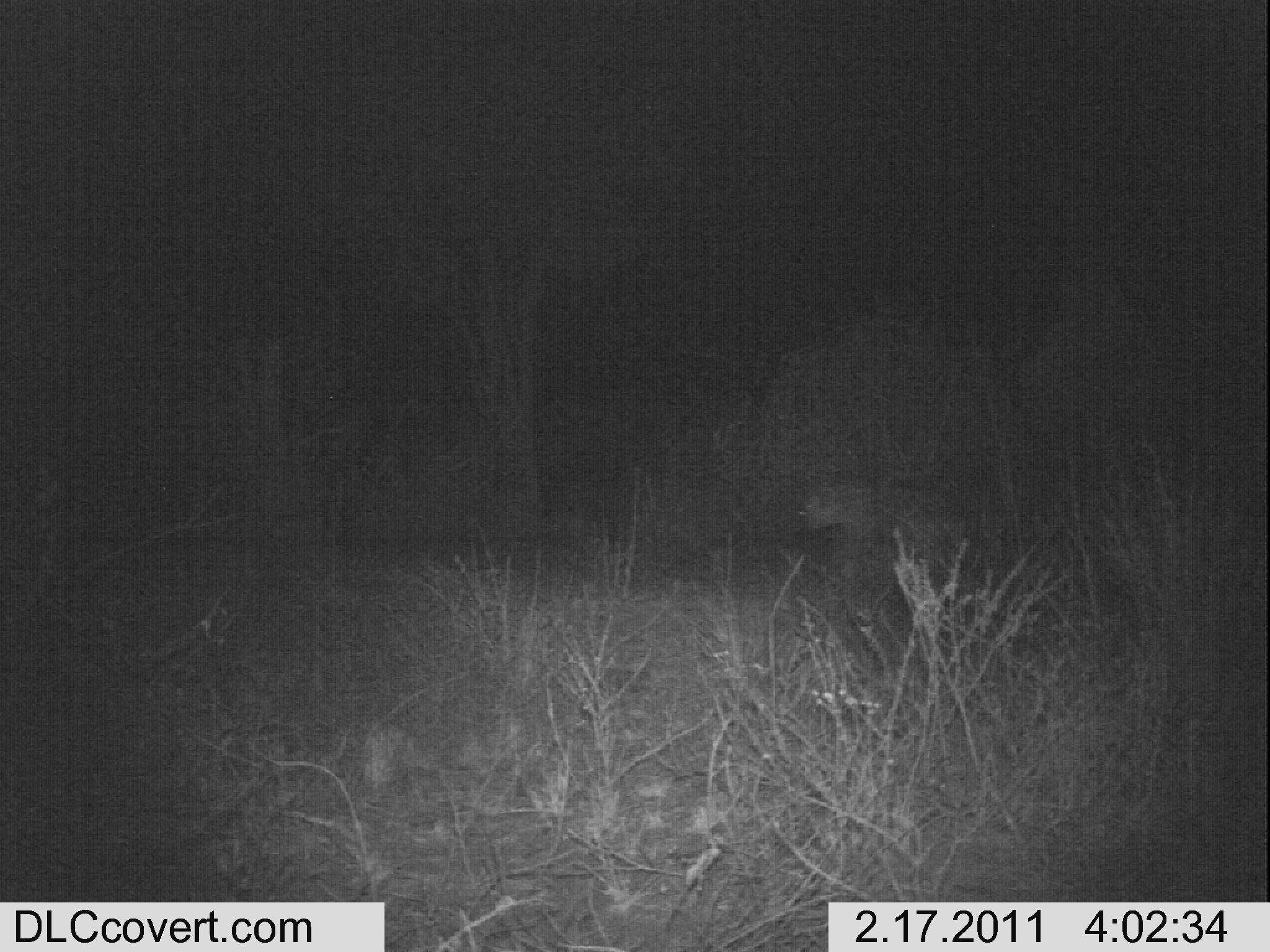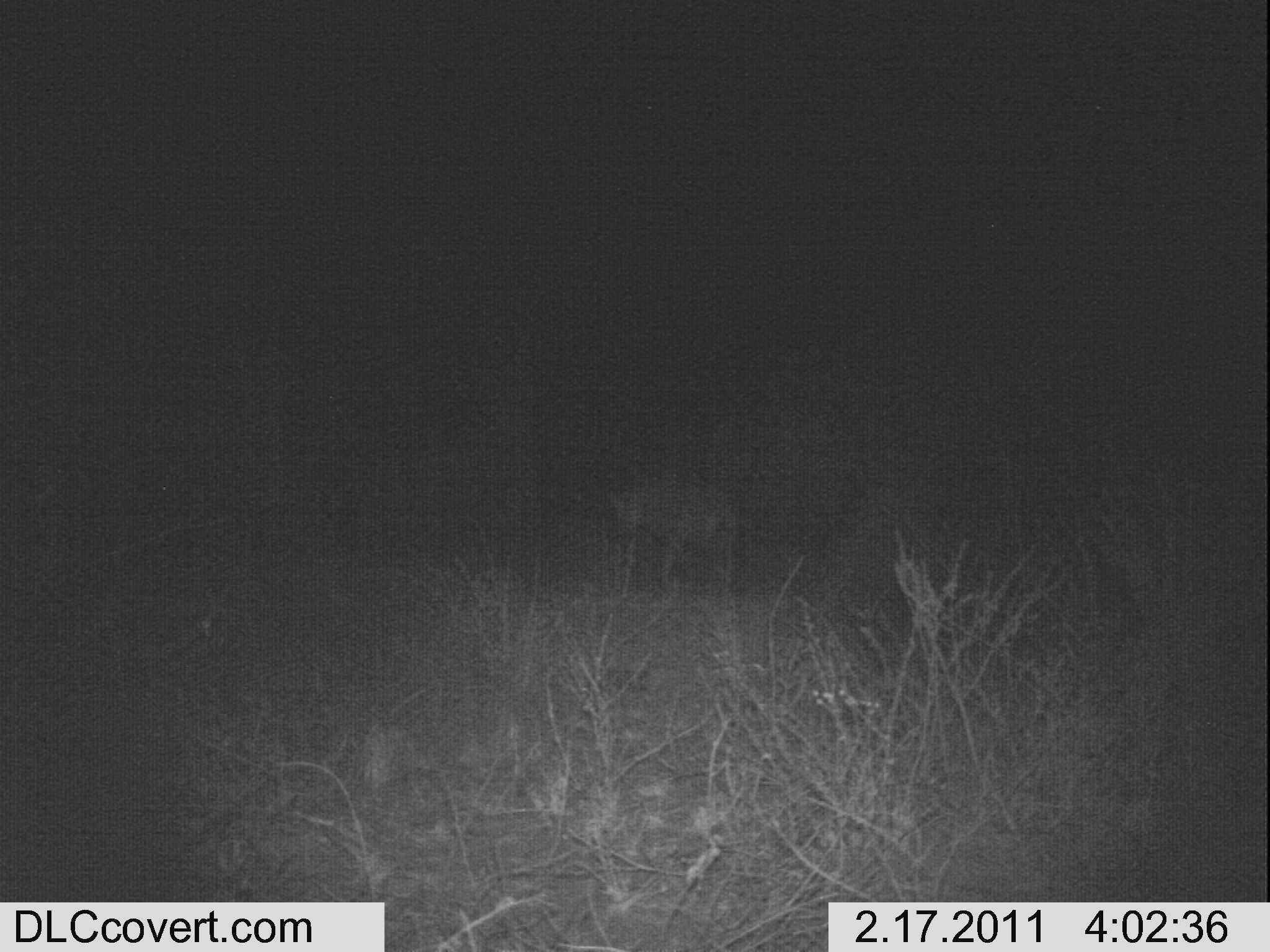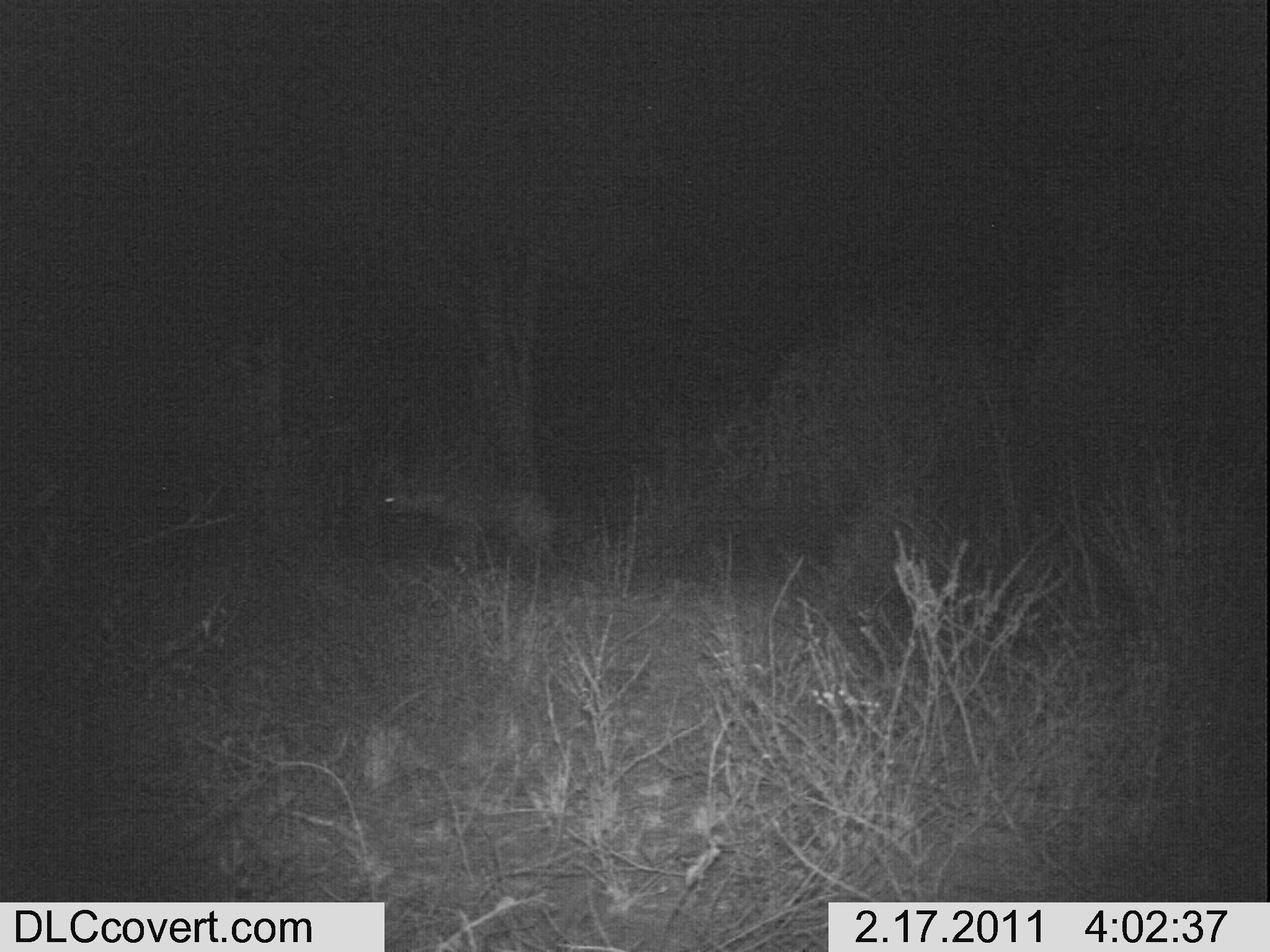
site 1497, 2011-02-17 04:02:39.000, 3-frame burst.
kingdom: Animalia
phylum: Chordata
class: Mammalia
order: Carnivora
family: Hyaenidae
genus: Crocuta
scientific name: Crocuta crocuta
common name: spotted hyena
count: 1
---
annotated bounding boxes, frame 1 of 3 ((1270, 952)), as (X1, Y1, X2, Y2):
crocuta crocuta: (790, 474, 959, 568)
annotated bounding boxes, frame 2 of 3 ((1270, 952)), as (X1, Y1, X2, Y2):
crocuta crocuta: (611, 481, 750, 597)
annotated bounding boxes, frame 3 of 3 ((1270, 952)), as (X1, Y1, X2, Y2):
crocuta crocuta: (369, 481, 555, 570)